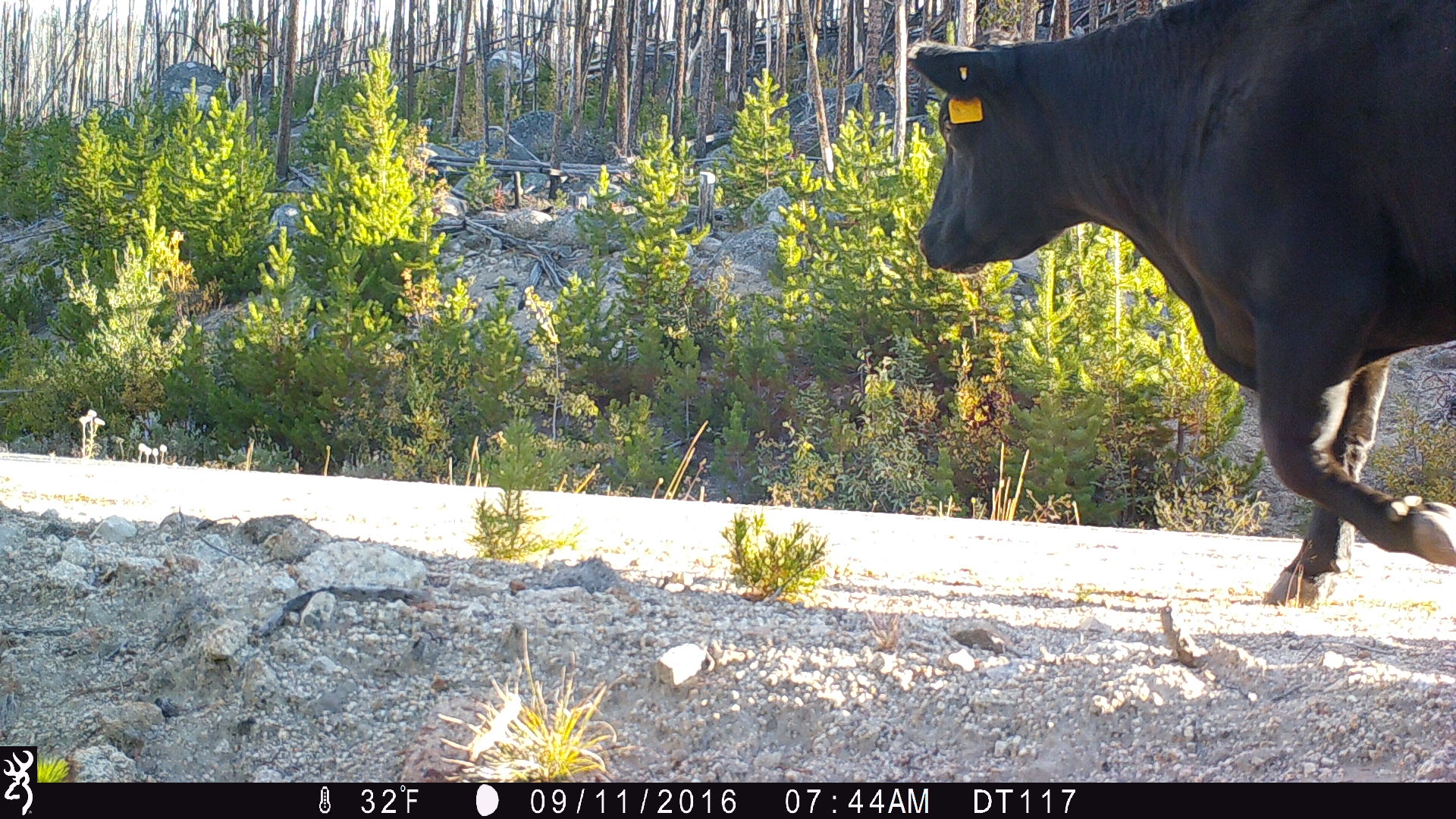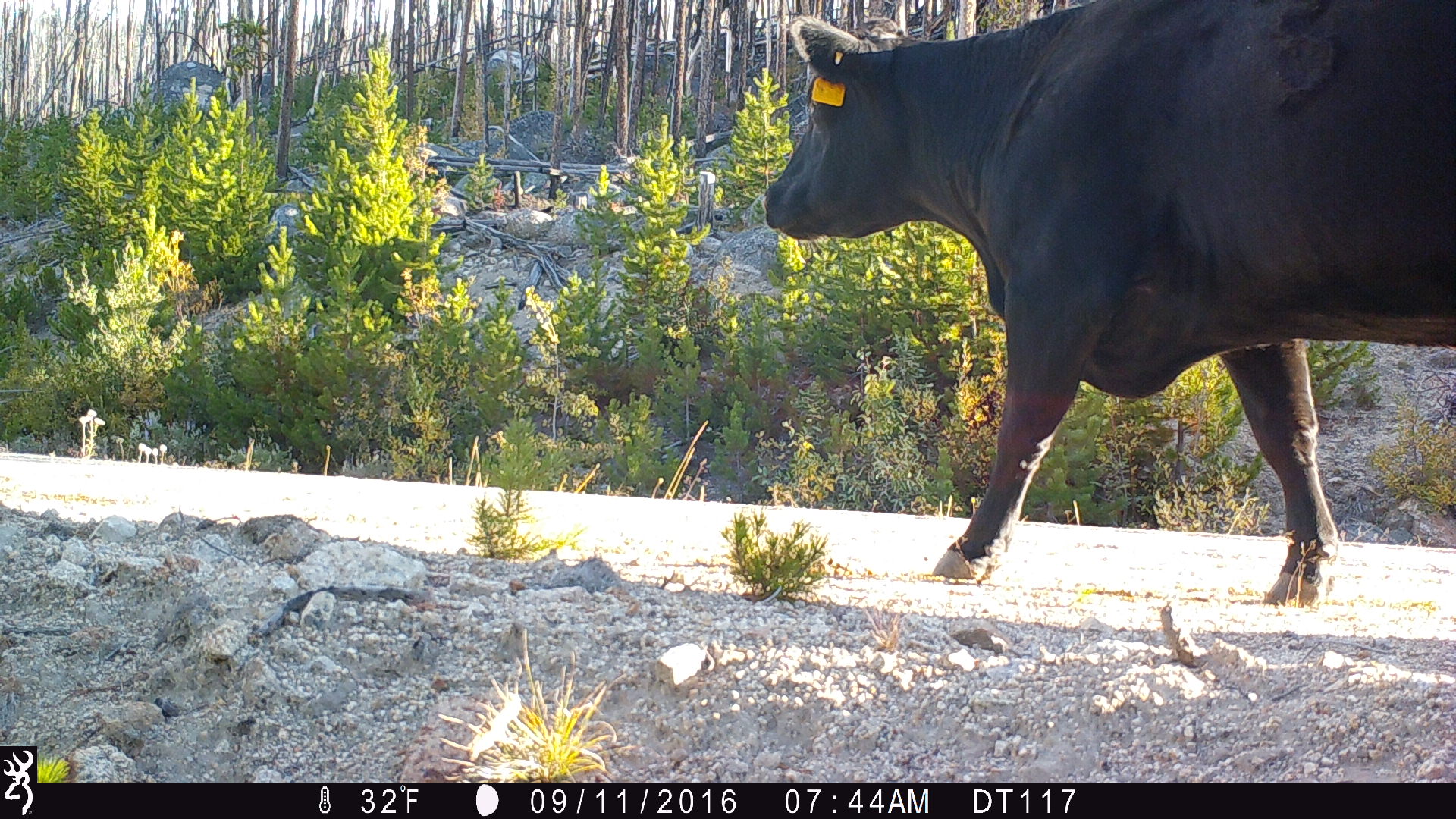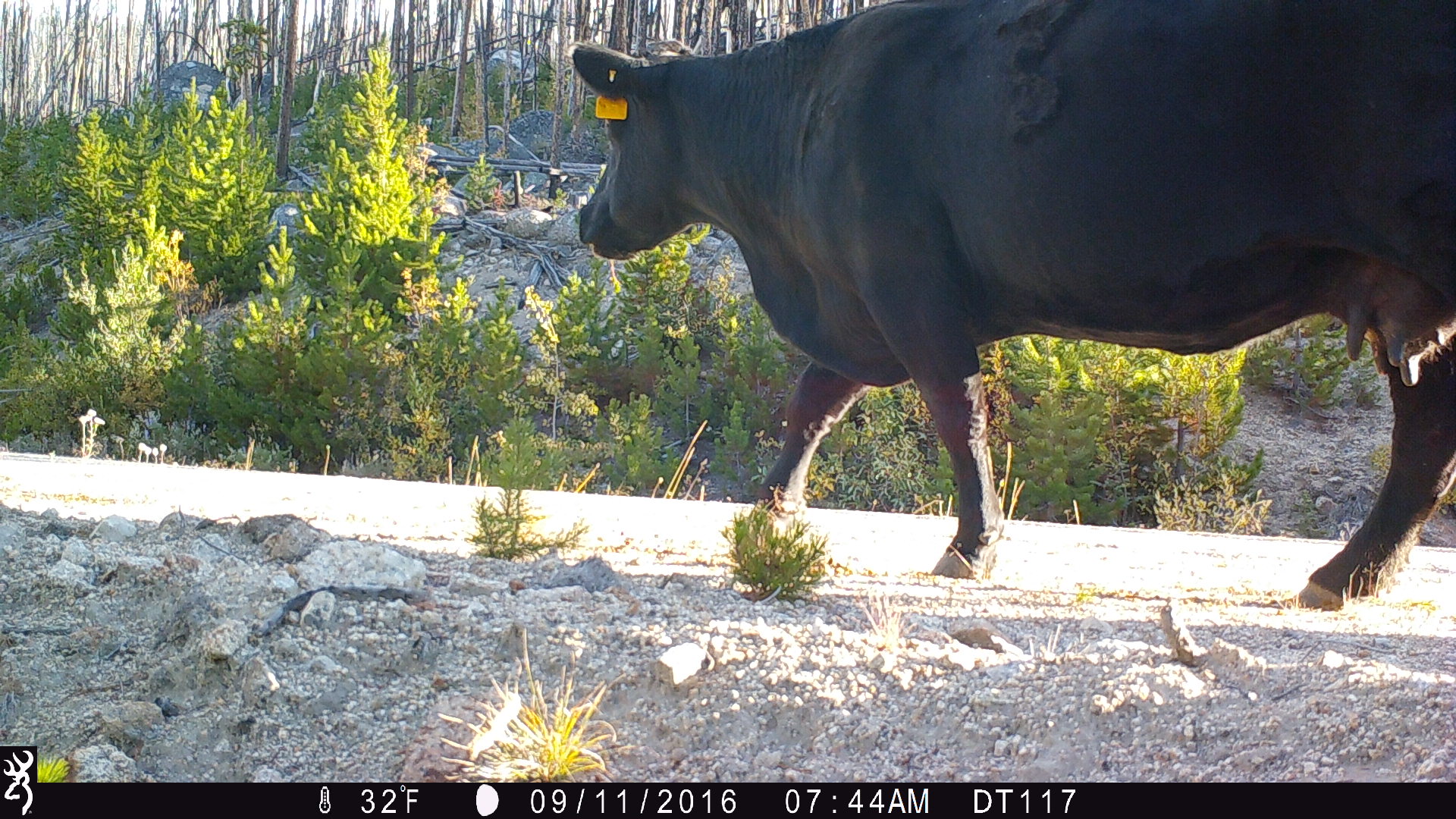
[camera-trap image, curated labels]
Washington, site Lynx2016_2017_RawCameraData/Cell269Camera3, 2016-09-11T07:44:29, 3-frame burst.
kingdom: Animalia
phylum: Chordata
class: Mammalia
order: Artiodactyla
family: Bovidae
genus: Bos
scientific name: Bos taurus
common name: domestic cattle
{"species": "domestic cattle (Bos taurus)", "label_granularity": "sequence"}